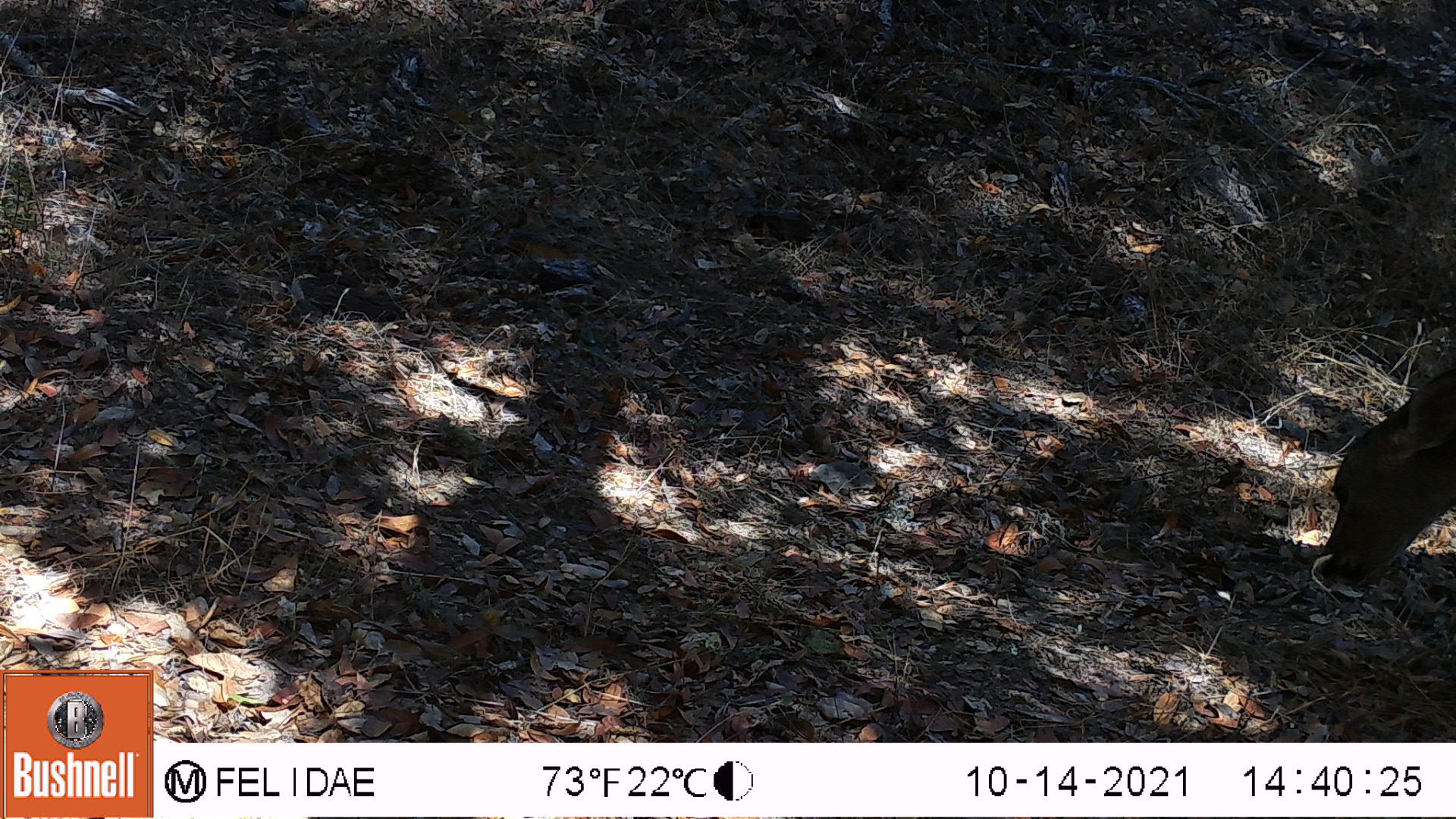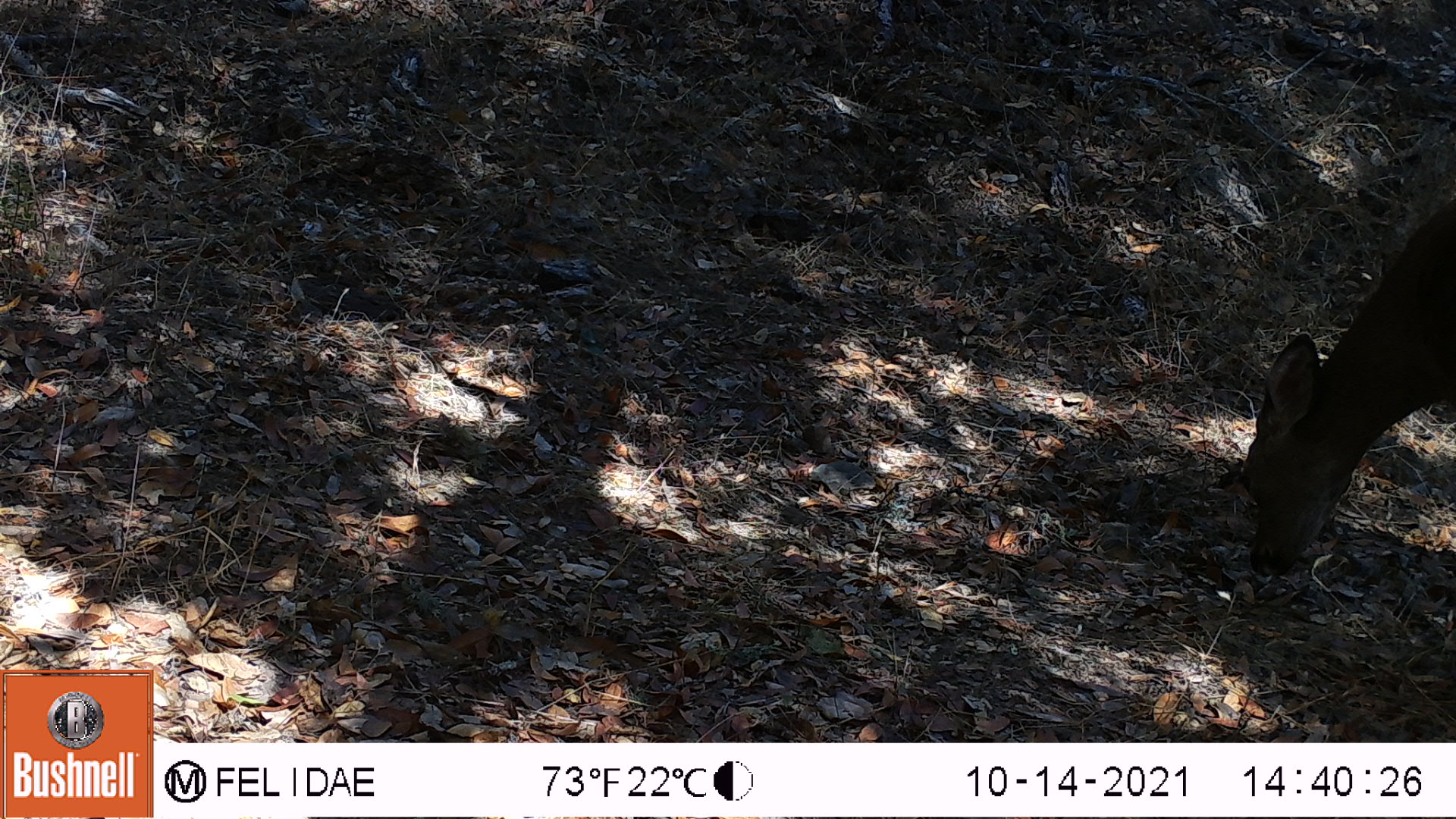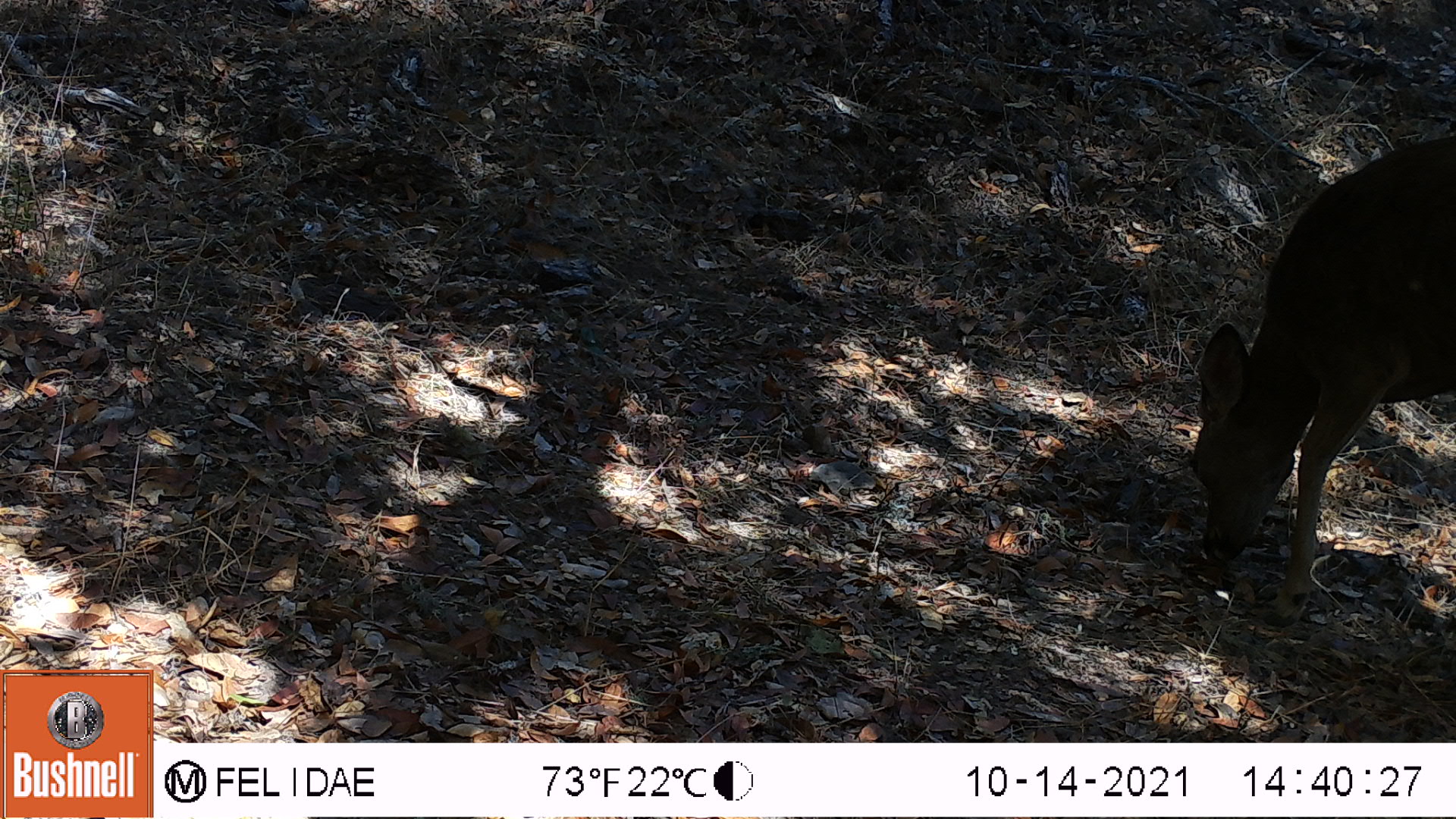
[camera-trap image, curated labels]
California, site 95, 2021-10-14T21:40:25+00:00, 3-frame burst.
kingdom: Animalia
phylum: Chordata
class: Mammalia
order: Artiodactyla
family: Cervidae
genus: Odocoileus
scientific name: Odocoileus hemionus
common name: mule deer